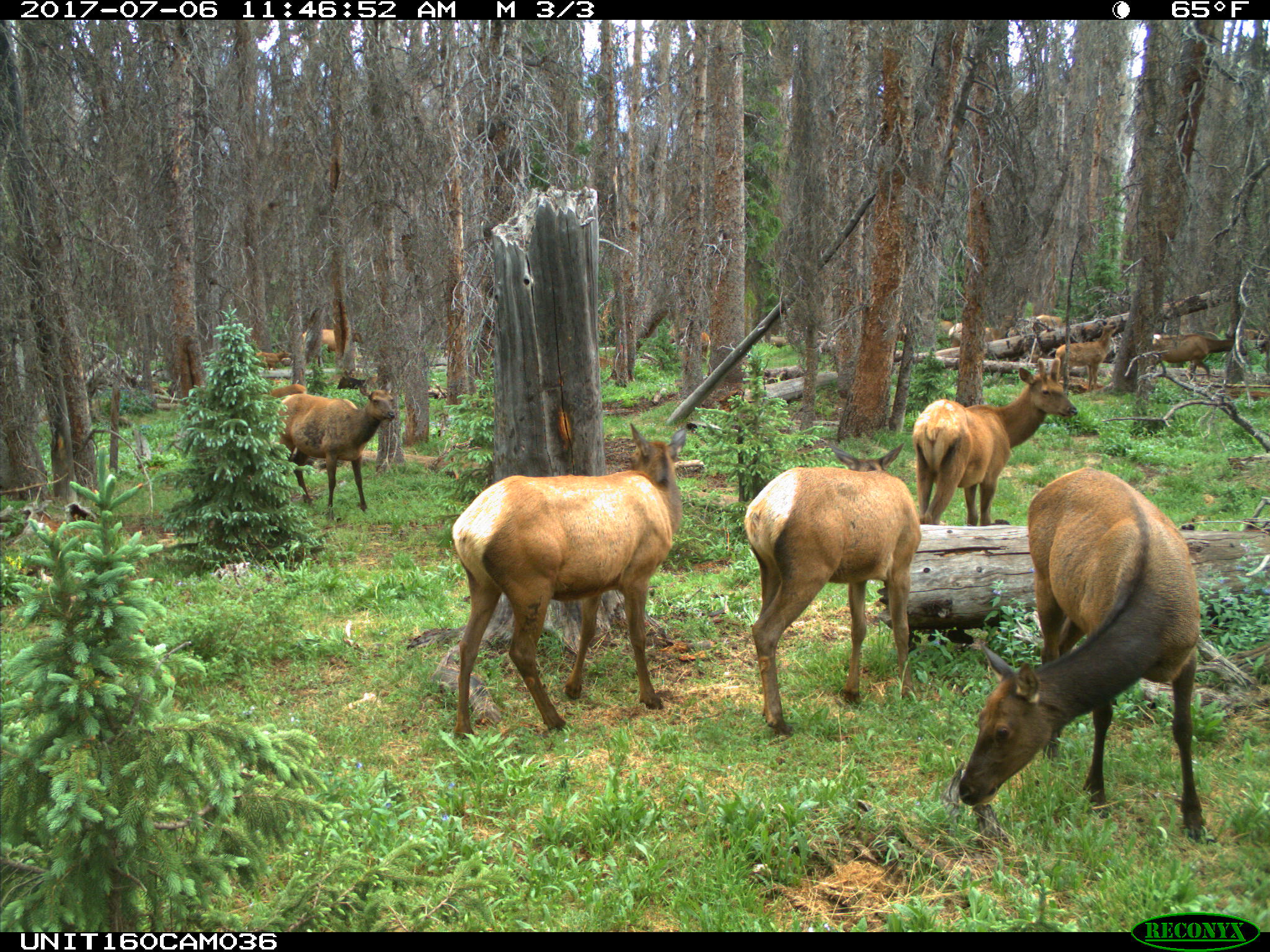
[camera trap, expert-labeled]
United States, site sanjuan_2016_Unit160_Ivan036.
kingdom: Animalia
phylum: Chordata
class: Mammalia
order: Artiodactyla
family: Cervidae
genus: Cervus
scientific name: Cervus elaphus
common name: red deer